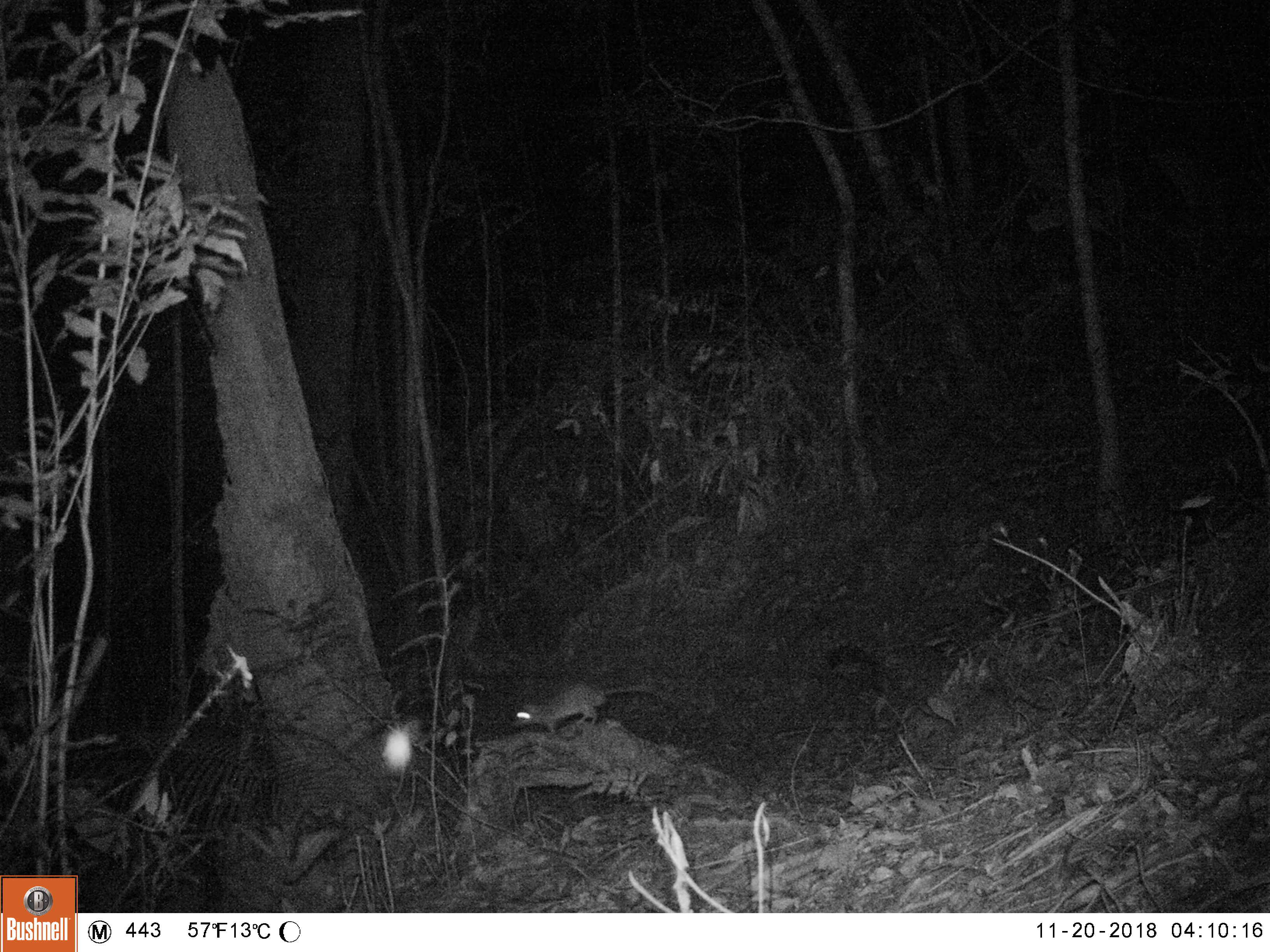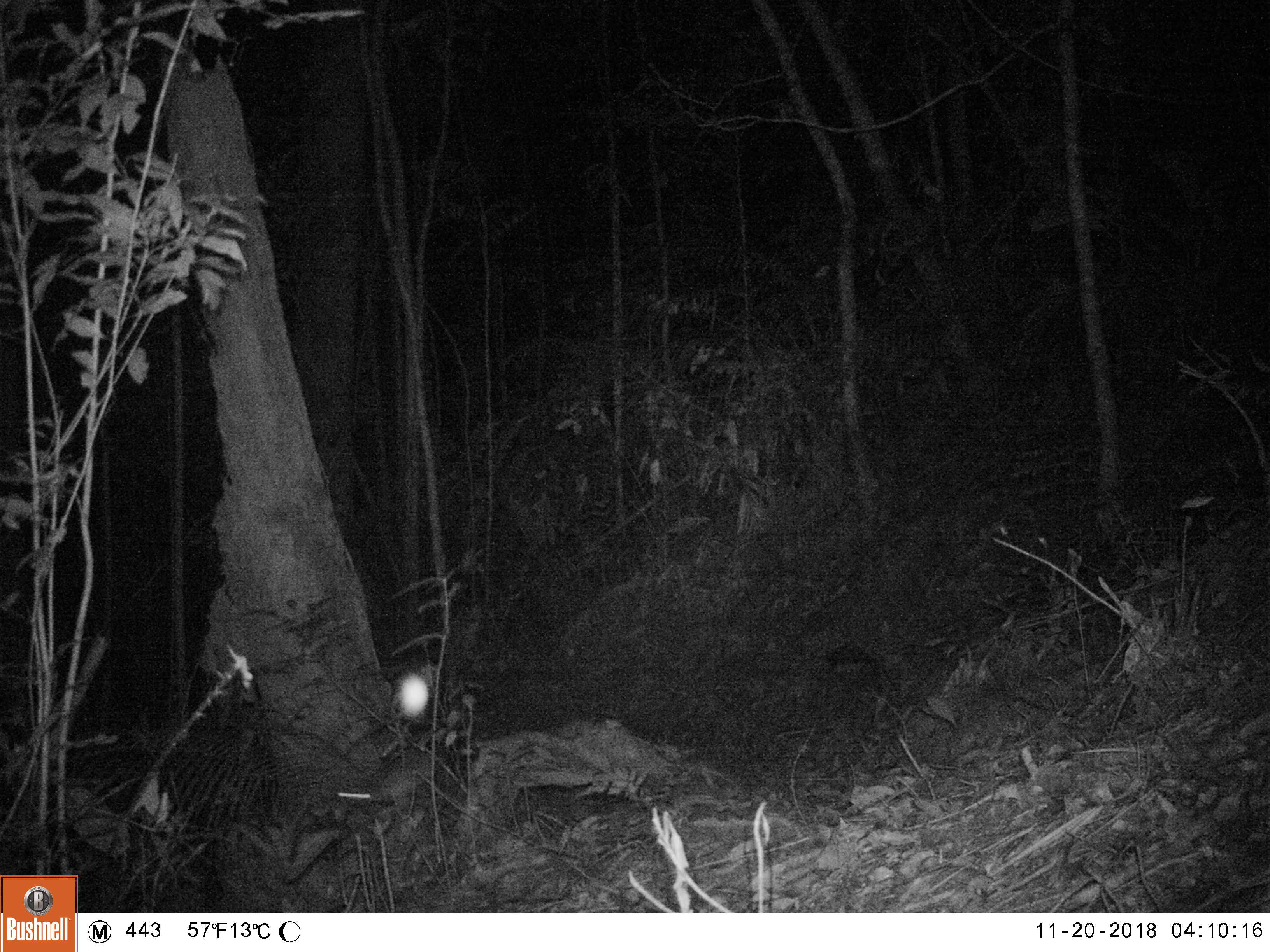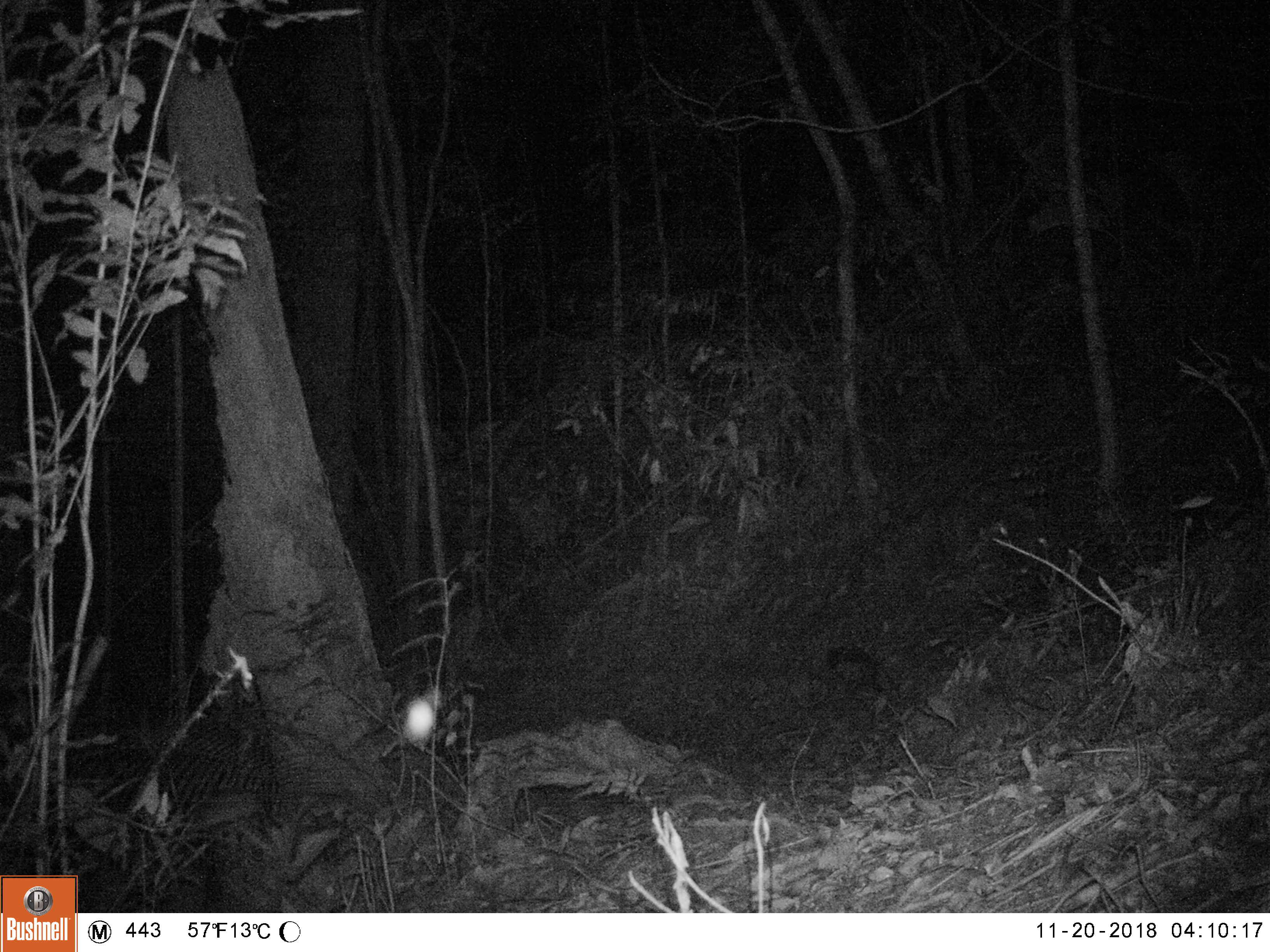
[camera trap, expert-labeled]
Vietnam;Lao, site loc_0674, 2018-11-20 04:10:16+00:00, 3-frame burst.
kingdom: Animalia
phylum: Chordata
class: Mammalia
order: Rodentia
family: Muridae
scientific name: Muridae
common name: old-world mice and rats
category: unidentified murid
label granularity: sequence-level